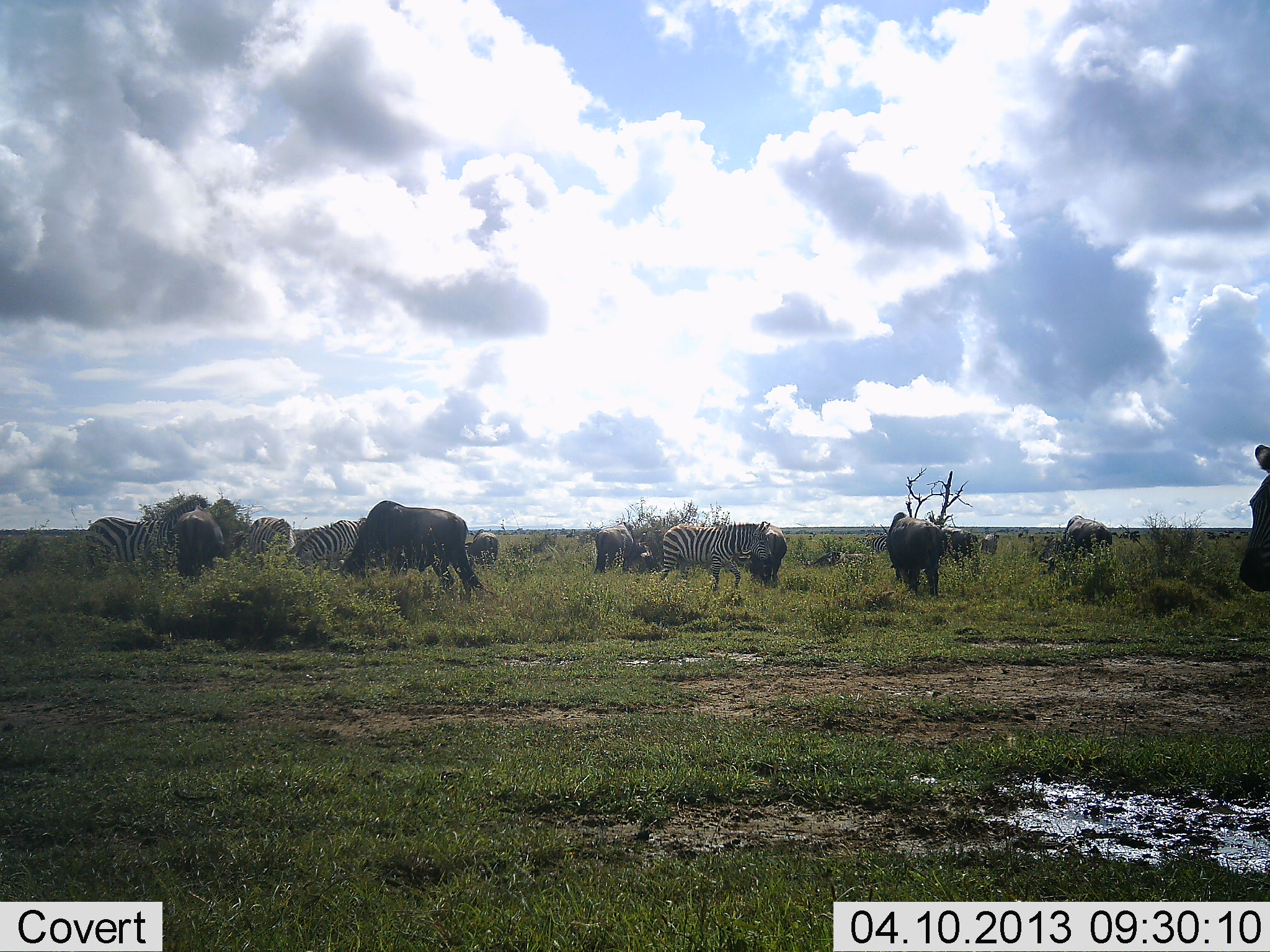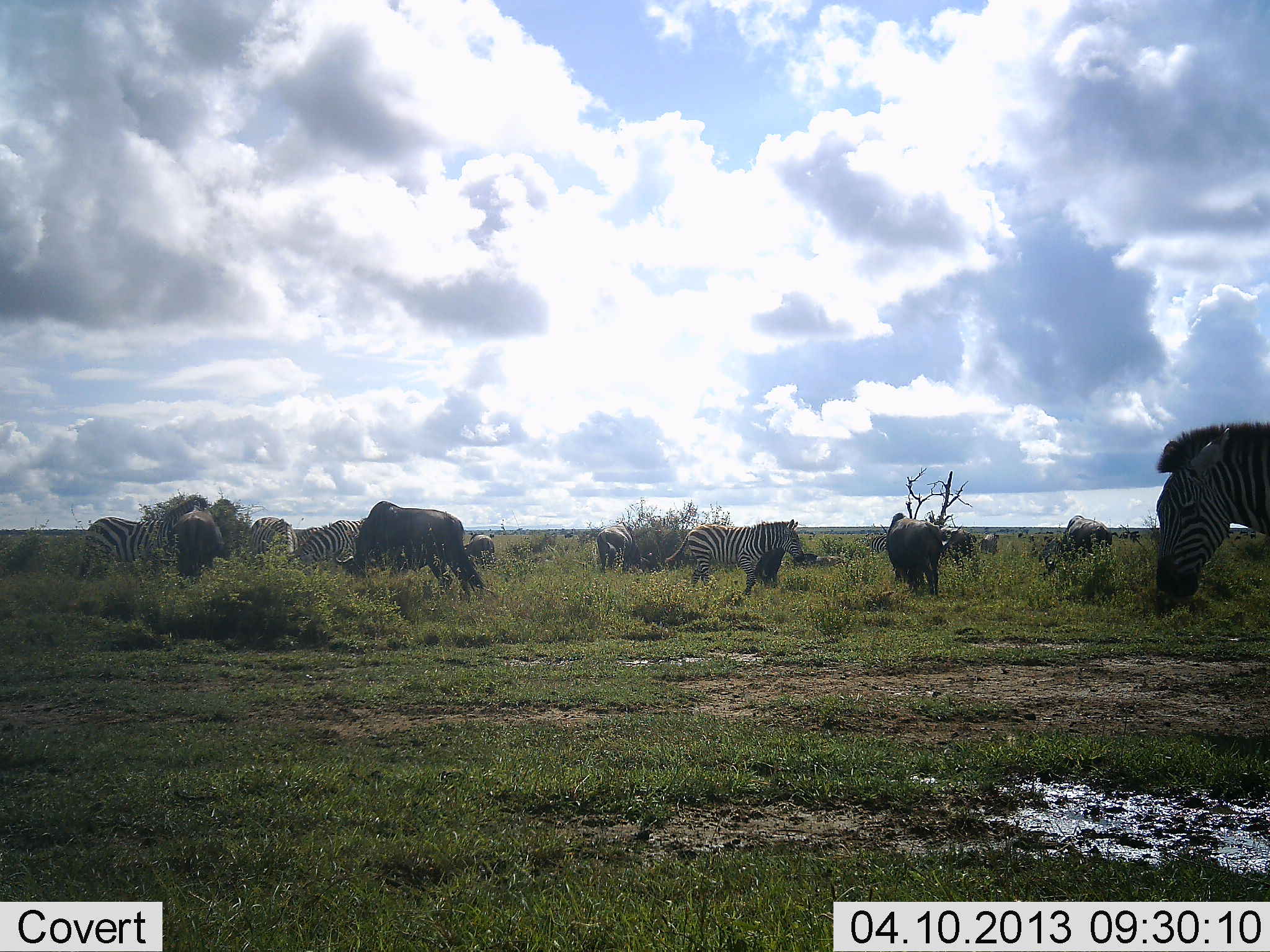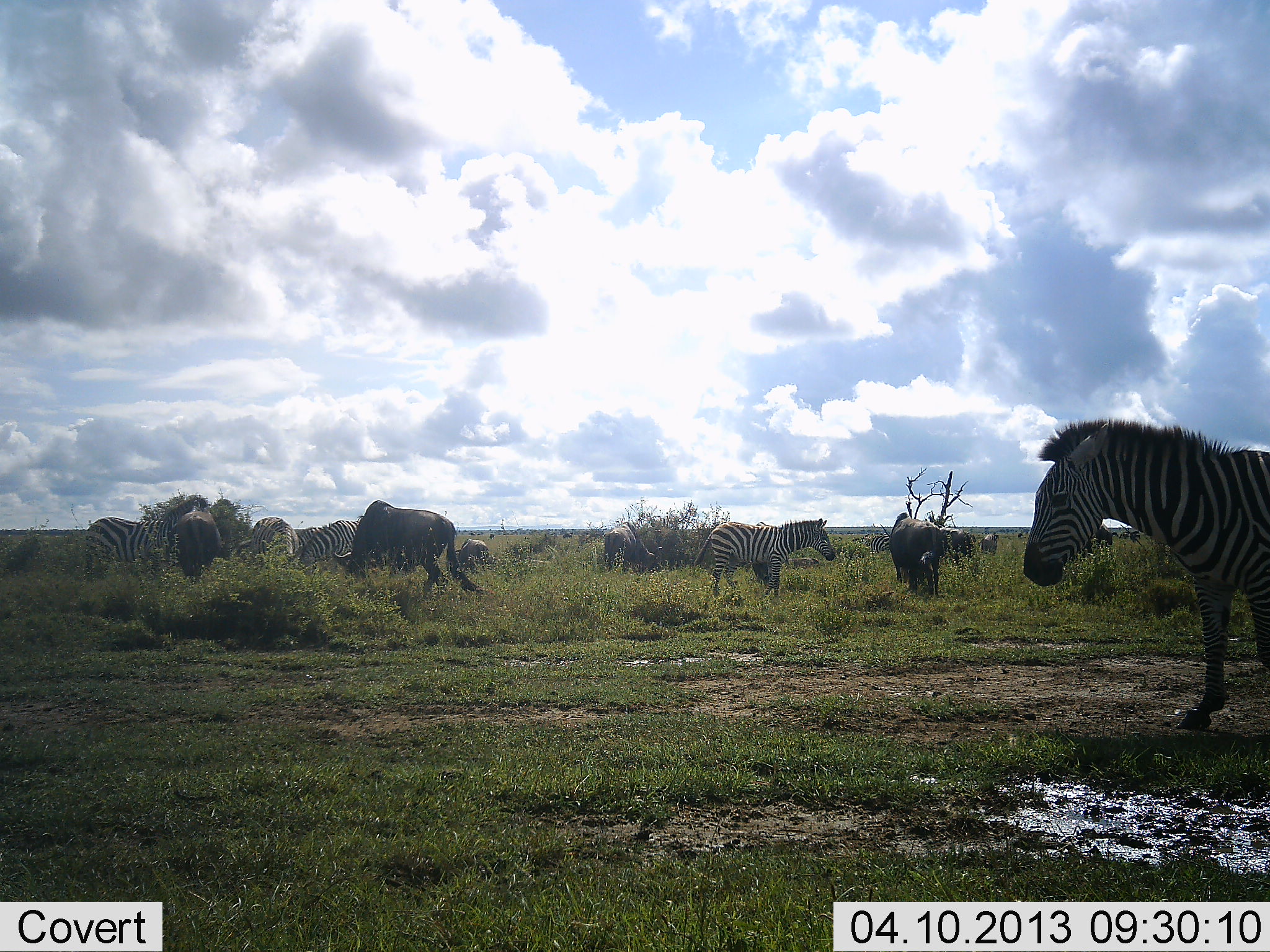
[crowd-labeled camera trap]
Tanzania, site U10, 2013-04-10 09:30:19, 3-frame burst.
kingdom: Animalia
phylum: Chordata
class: Mammalia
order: Artiodactyla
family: Bovidae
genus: Connochaetes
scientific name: Connochaetes taurinus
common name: blue wildebeest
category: wildebeest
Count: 6.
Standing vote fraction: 48%.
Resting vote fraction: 5%.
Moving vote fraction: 19%.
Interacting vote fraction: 5%.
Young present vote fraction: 0%.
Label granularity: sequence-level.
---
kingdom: Animalia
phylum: Chordata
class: Mammalia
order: Perissodactyla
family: Equidae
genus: Equus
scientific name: Equus quagga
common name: plains zebra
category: zebra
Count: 5.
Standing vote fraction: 50%.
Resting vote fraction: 8%.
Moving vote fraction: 50%.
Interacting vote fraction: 4%.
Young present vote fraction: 0%.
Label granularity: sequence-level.